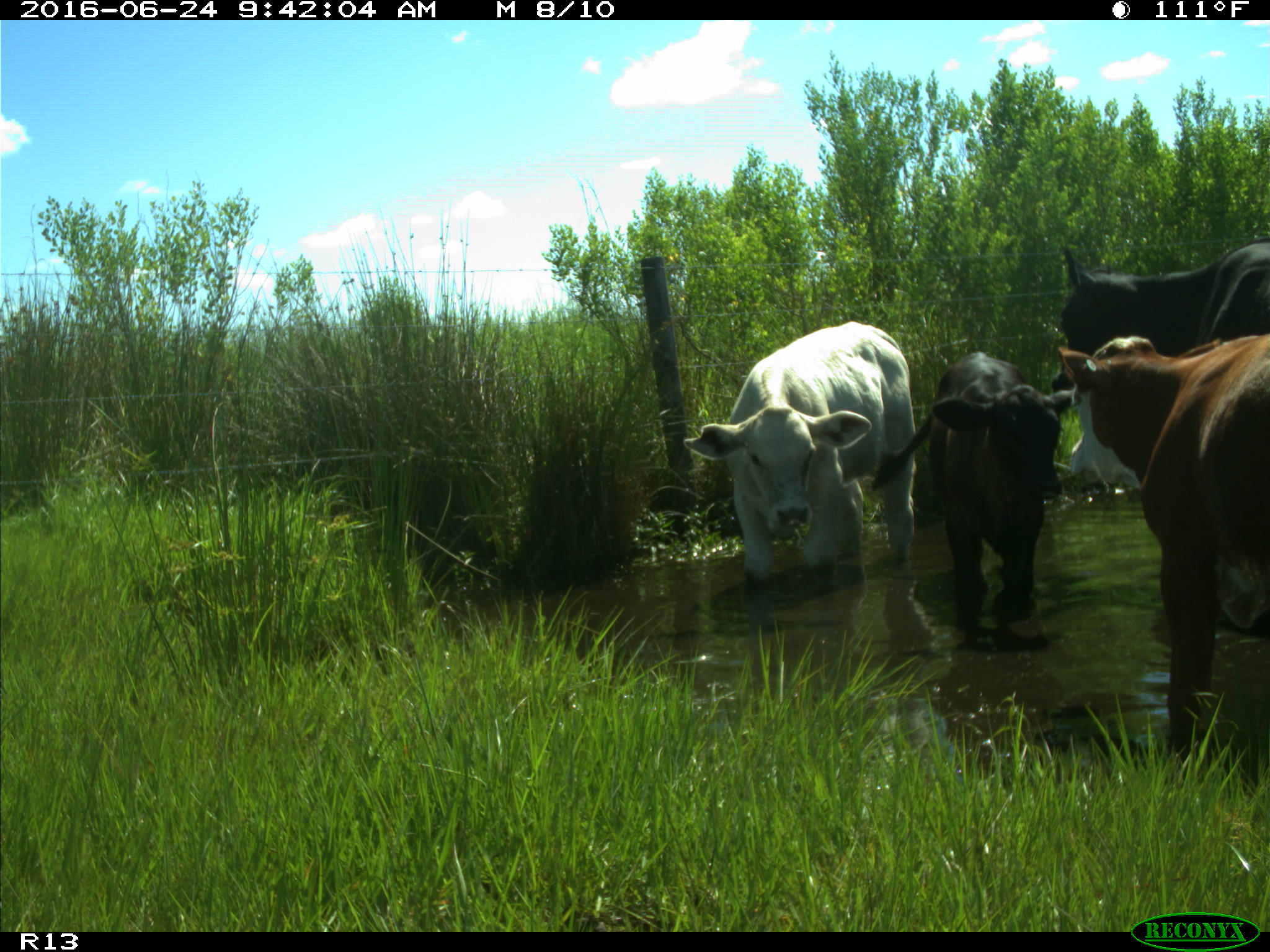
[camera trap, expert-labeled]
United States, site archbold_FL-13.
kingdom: Animalia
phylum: Chordata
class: Mammalia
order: Artiodactyla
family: Bovidae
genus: Bos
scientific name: Bos taurus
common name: domestic cow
Bos taurus (domestic cow).